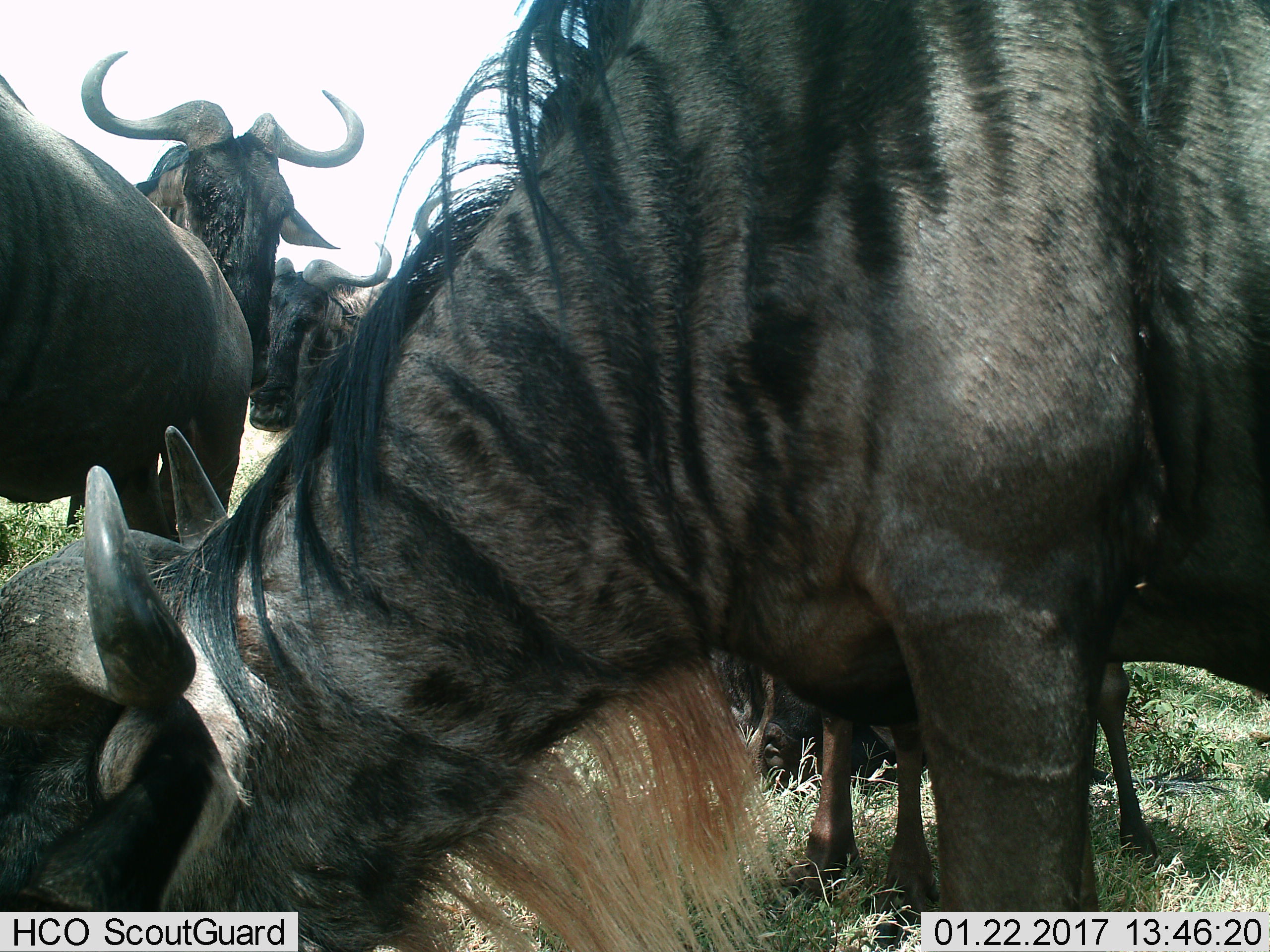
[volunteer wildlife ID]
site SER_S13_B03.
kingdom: Animalia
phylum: Chordata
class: Mammalia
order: Artiodactyla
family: Bovidae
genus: Connochaetes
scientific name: Connochaetes taurinus taurinus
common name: blue wildebeest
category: wildebeestblue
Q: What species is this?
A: Wildebeestblue (blue wildebeest) (Connochaetes taurinus taurinus).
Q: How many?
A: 3.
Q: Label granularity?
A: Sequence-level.